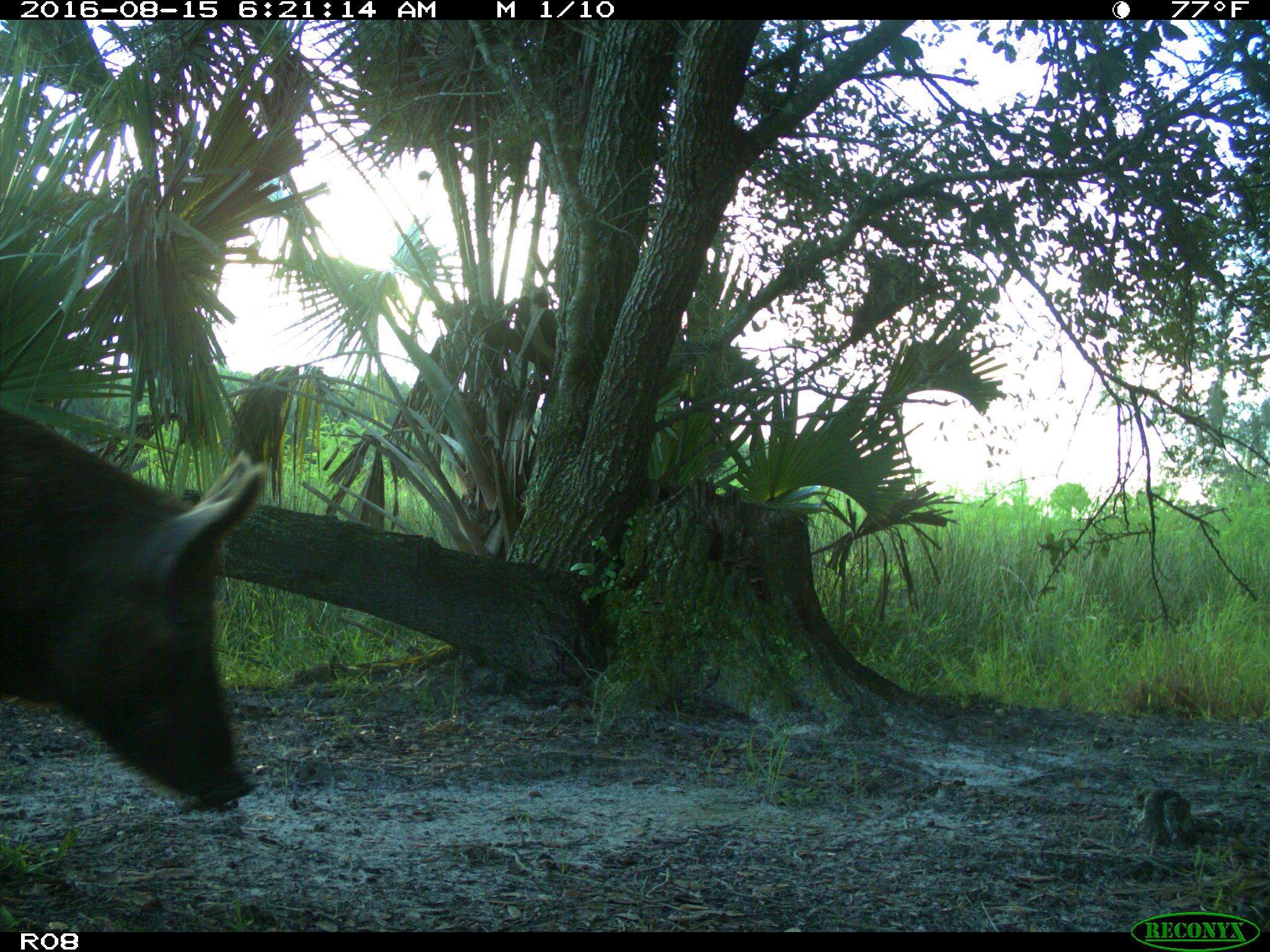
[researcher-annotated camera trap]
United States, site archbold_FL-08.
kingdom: Animalia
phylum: Chordata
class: Mammalia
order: Artiodactyla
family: Suidae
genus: Sus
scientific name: Sus scrofa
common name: wild boar